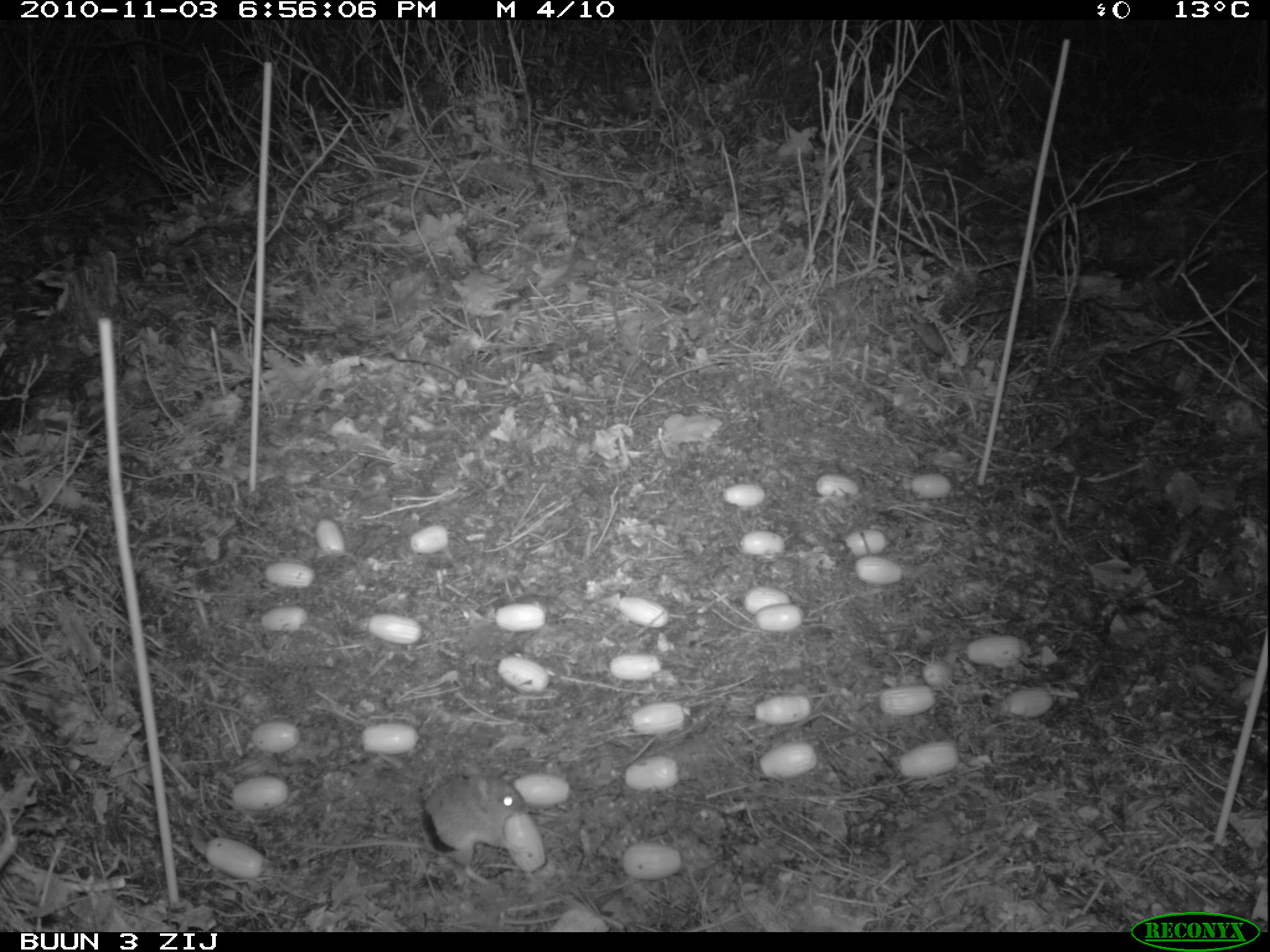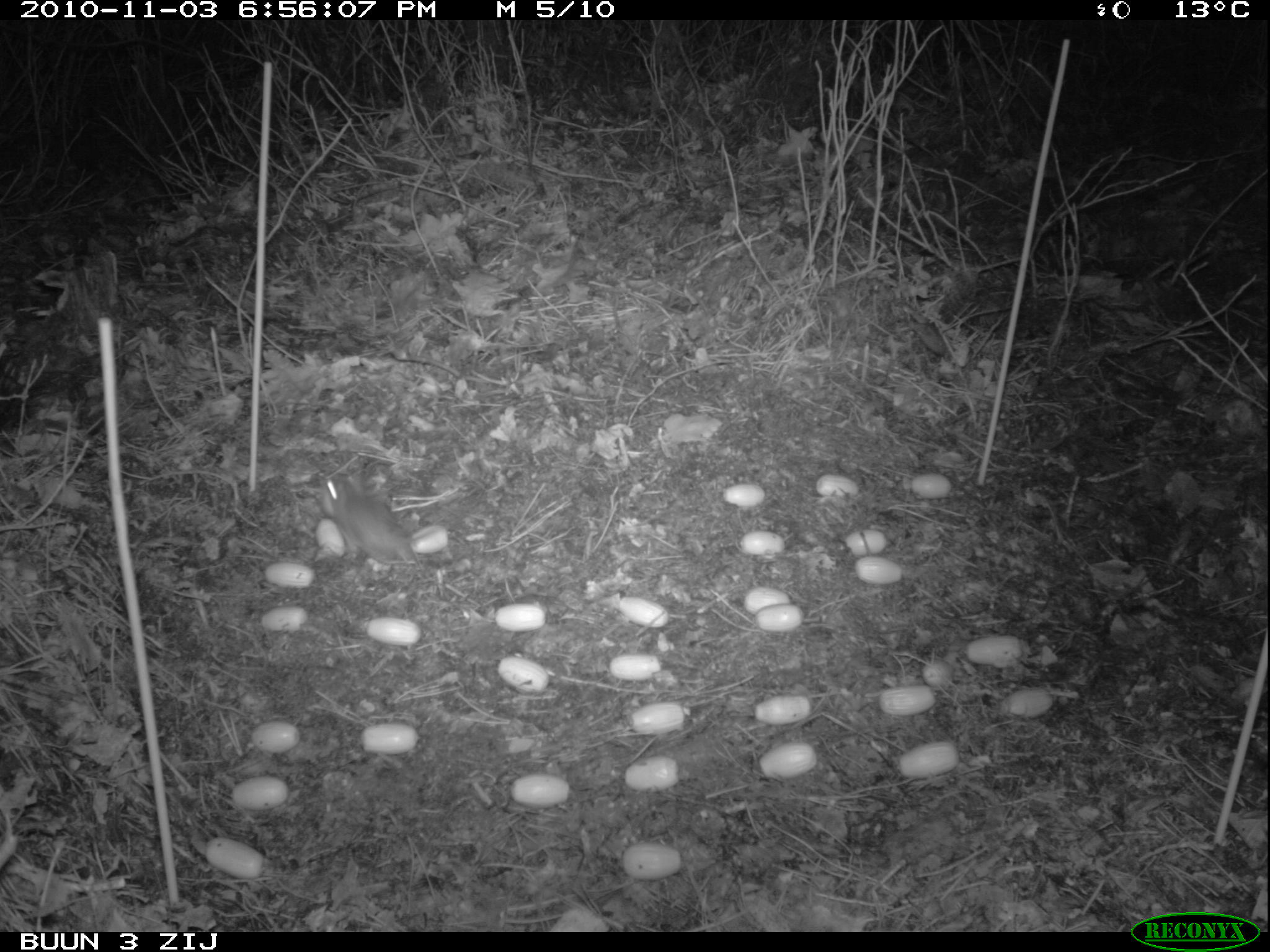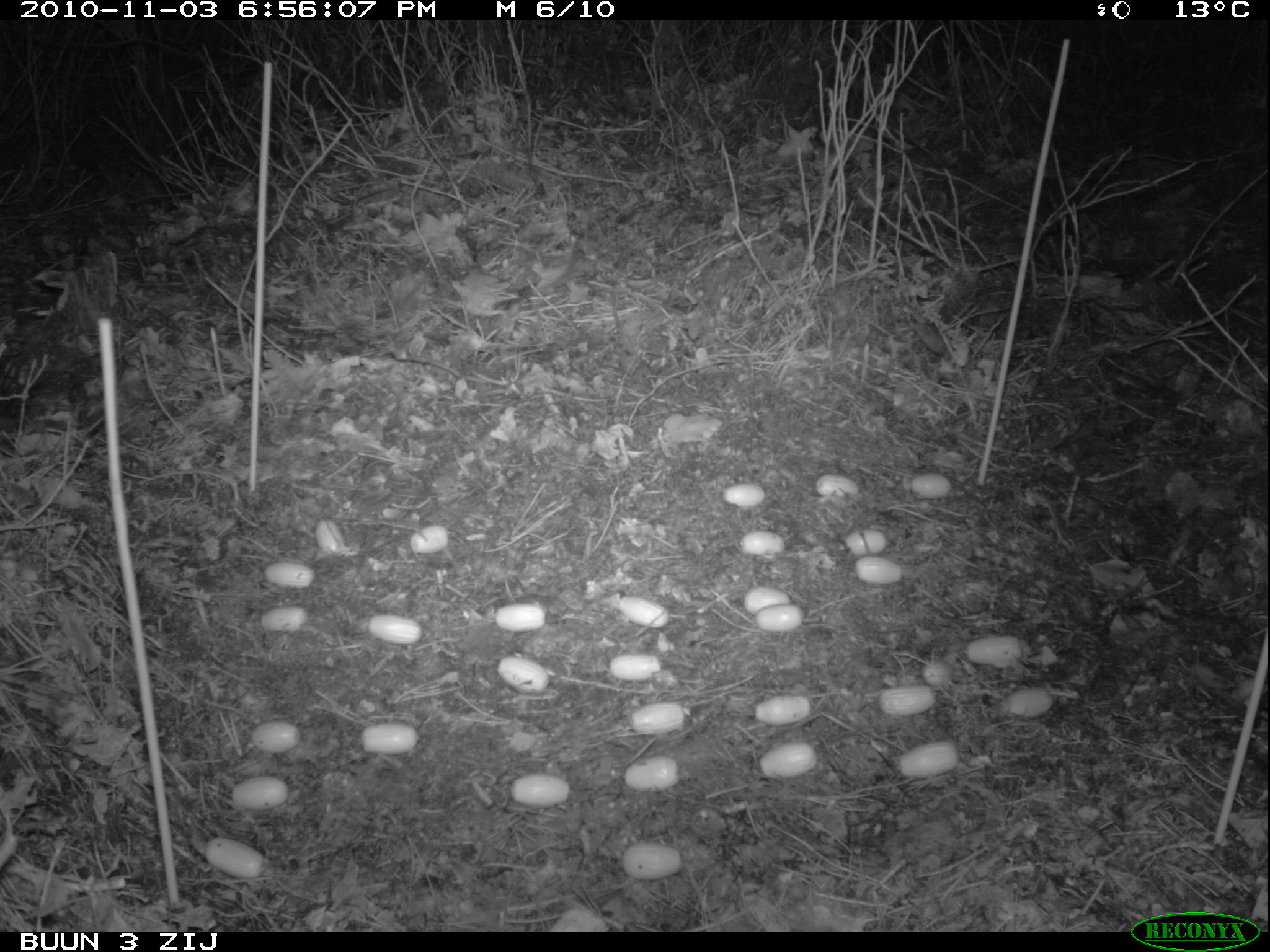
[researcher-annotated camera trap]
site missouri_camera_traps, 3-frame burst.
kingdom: Animalia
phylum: Chordata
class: Mammalia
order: Rodentia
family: Muridae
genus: Apodemus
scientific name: Apodemus sylvaticus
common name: wood mouse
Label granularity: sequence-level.